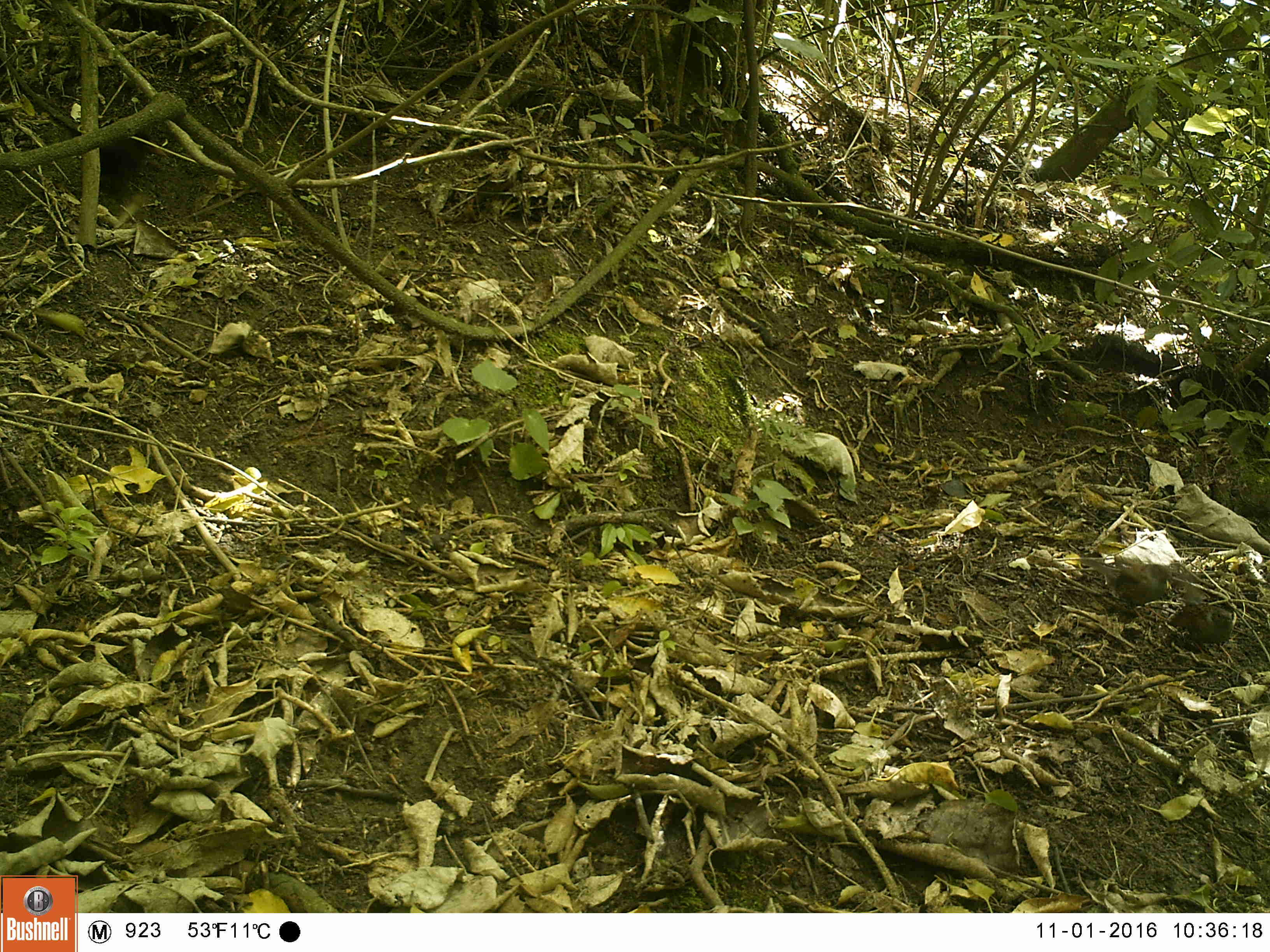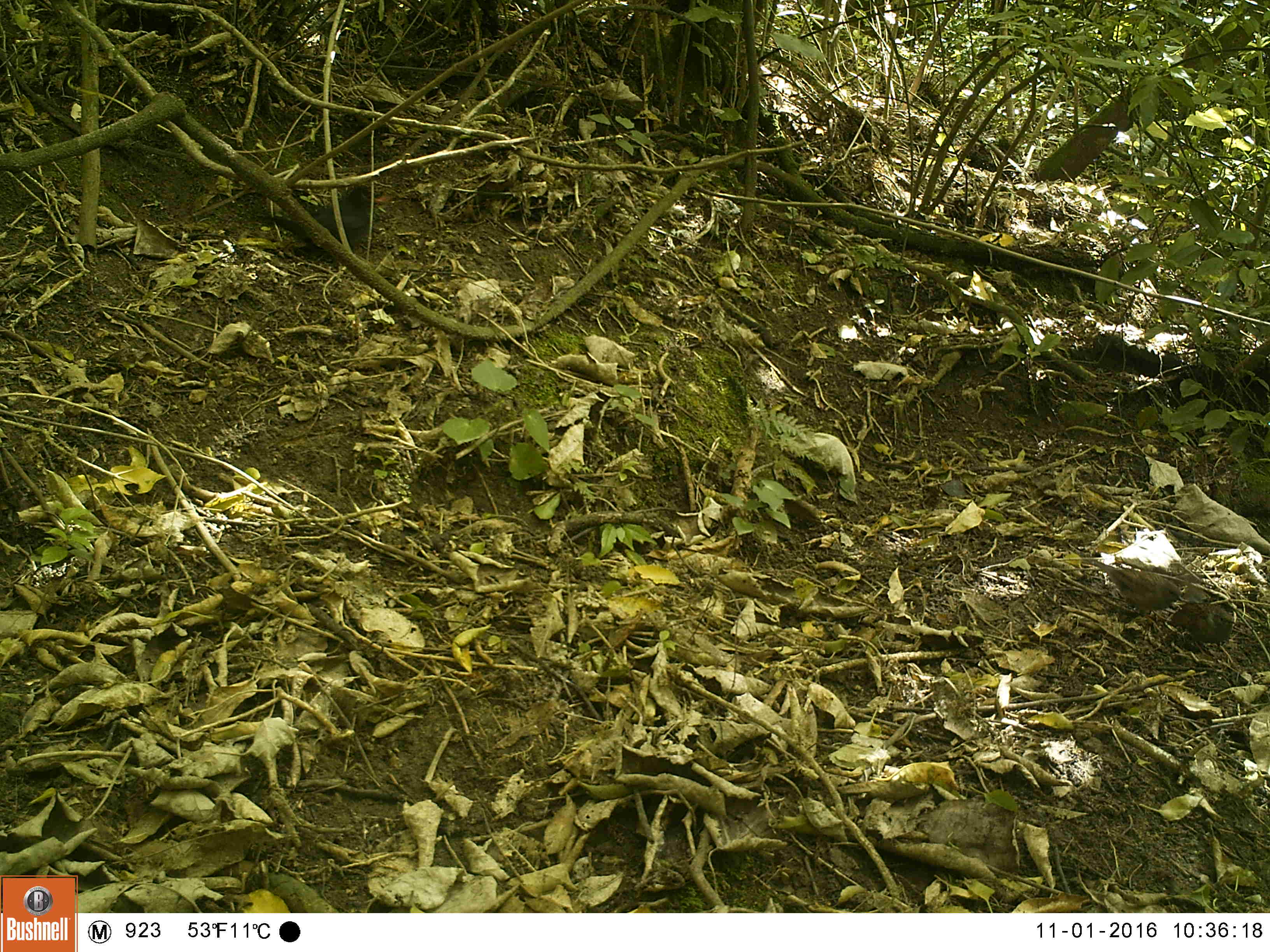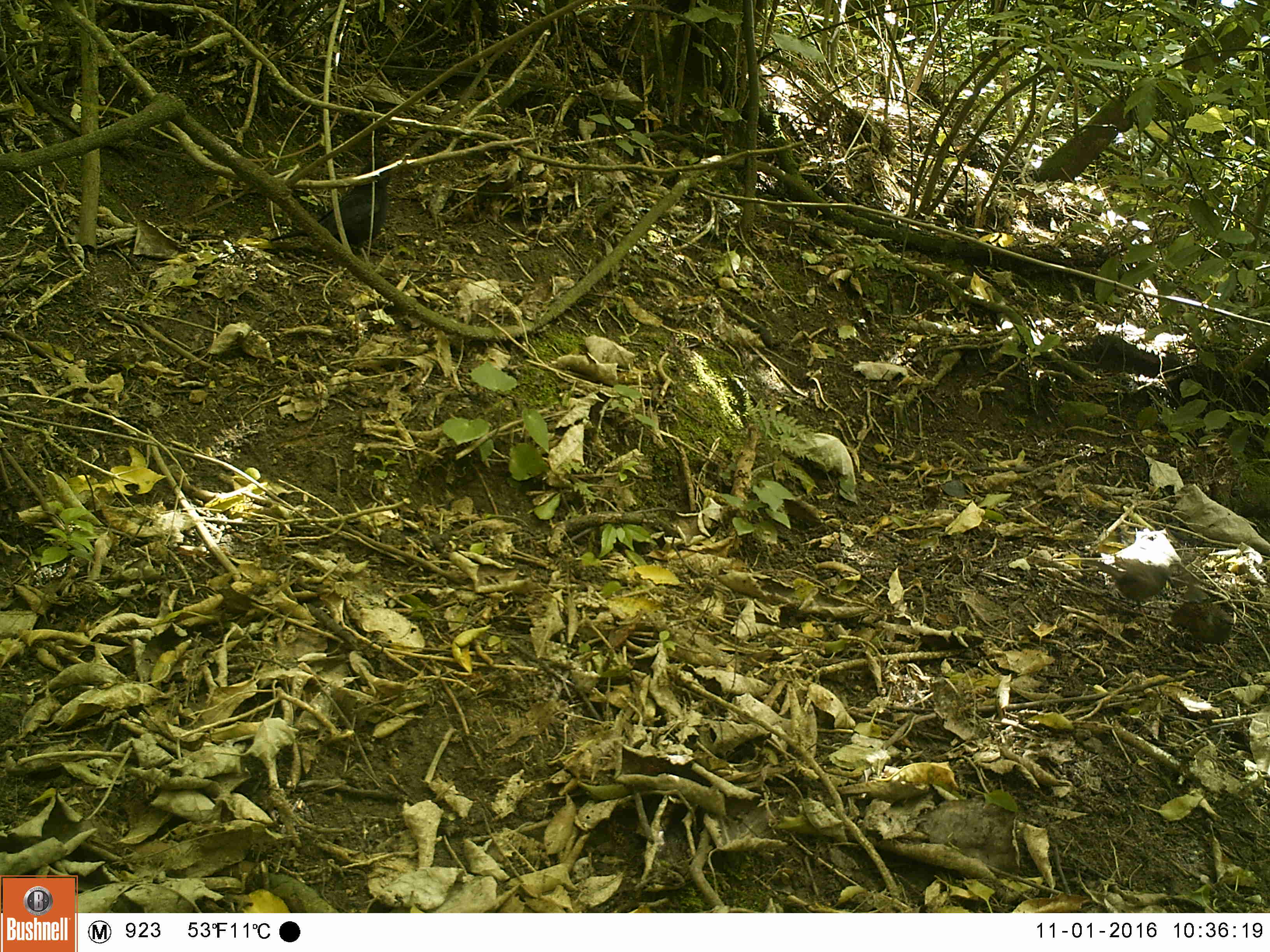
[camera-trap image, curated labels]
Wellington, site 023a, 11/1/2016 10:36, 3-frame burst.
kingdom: Animalia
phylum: Chordata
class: Aves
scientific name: Aves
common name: bird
Bird (Aves).